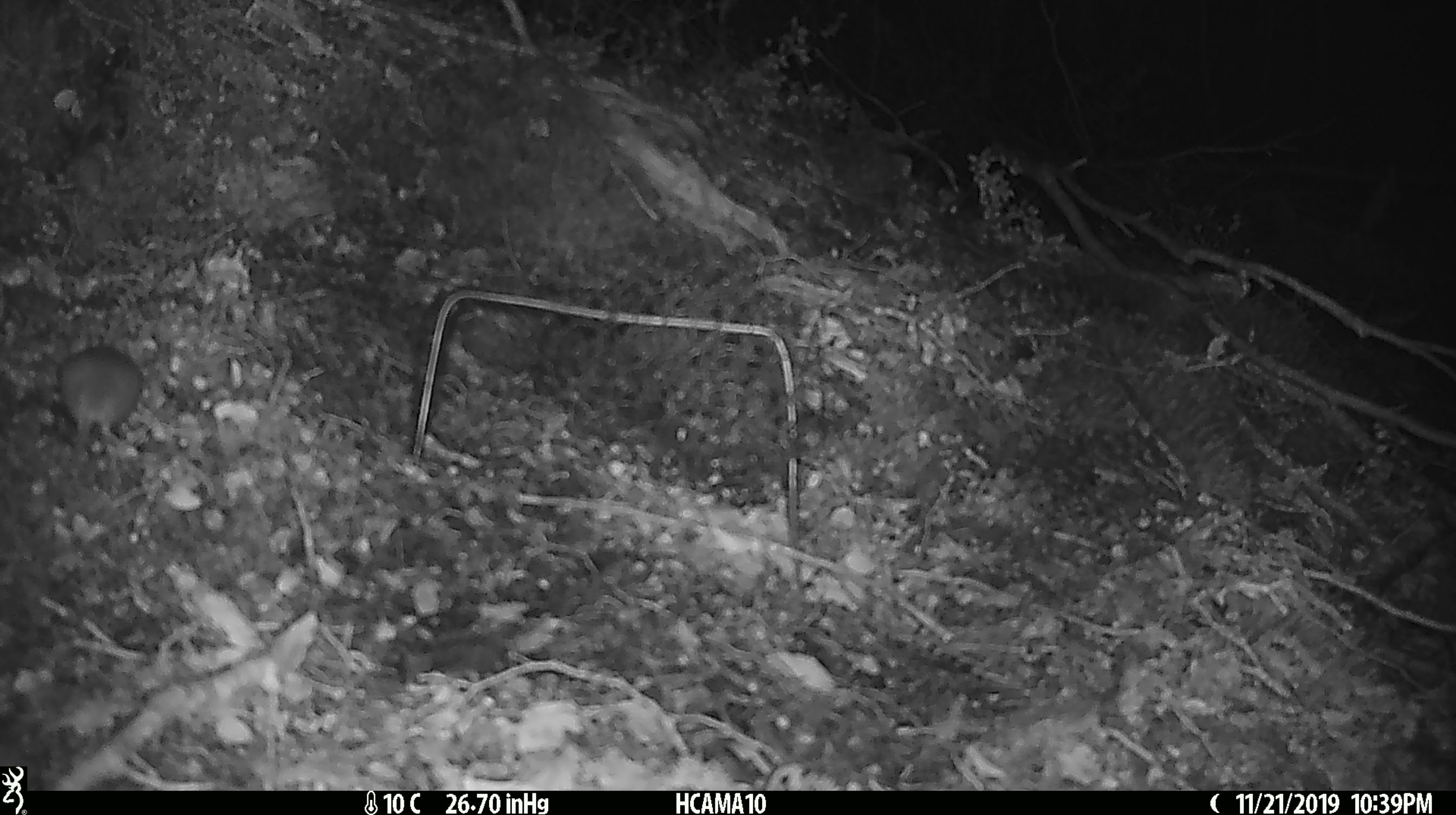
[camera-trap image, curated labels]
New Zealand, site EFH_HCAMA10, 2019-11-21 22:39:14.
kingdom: Animalia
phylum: Chordata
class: Mammalia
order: Rodentia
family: Muridae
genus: Mus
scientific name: Mus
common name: mouse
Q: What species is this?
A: Mouse (Mus).